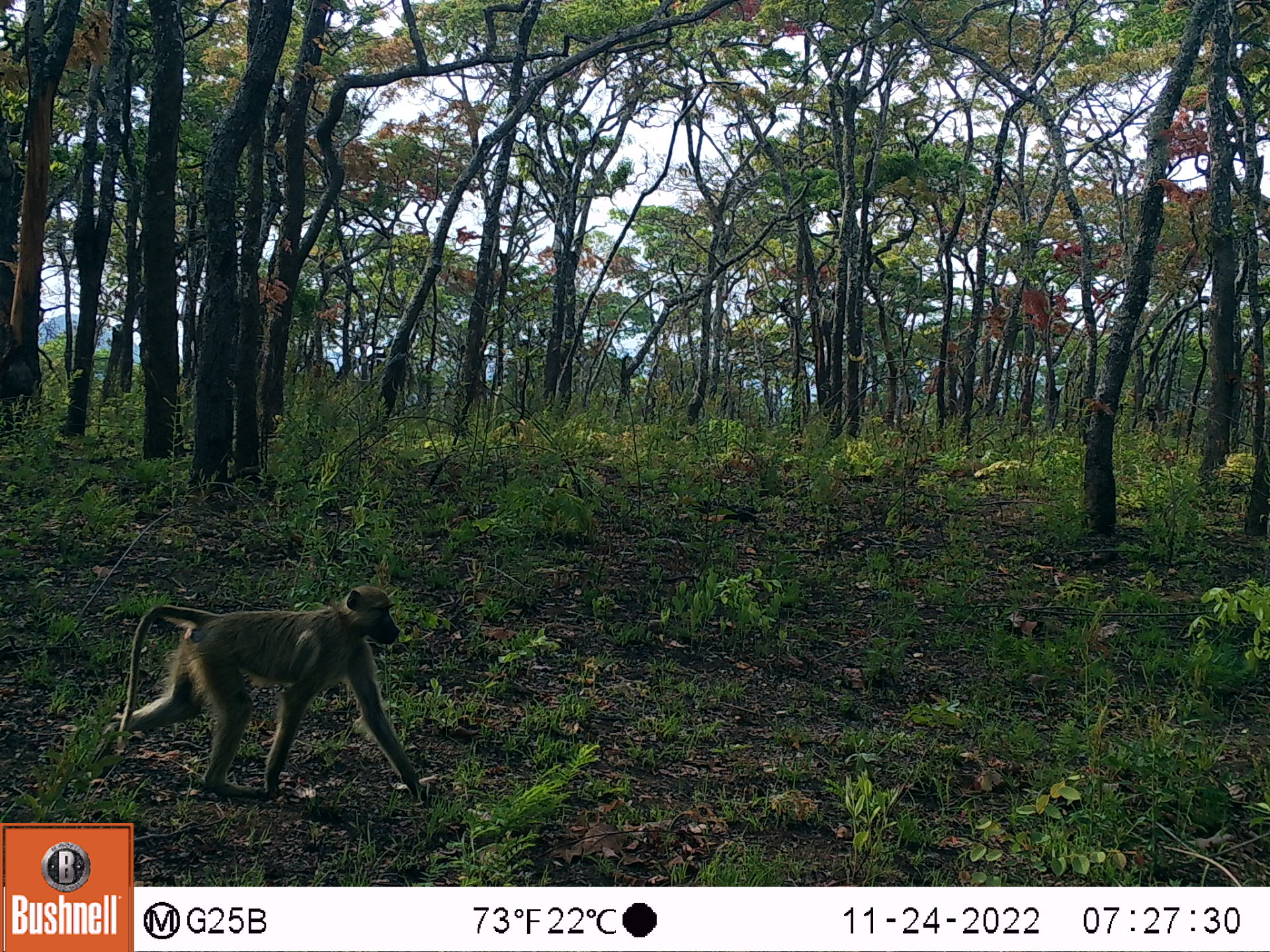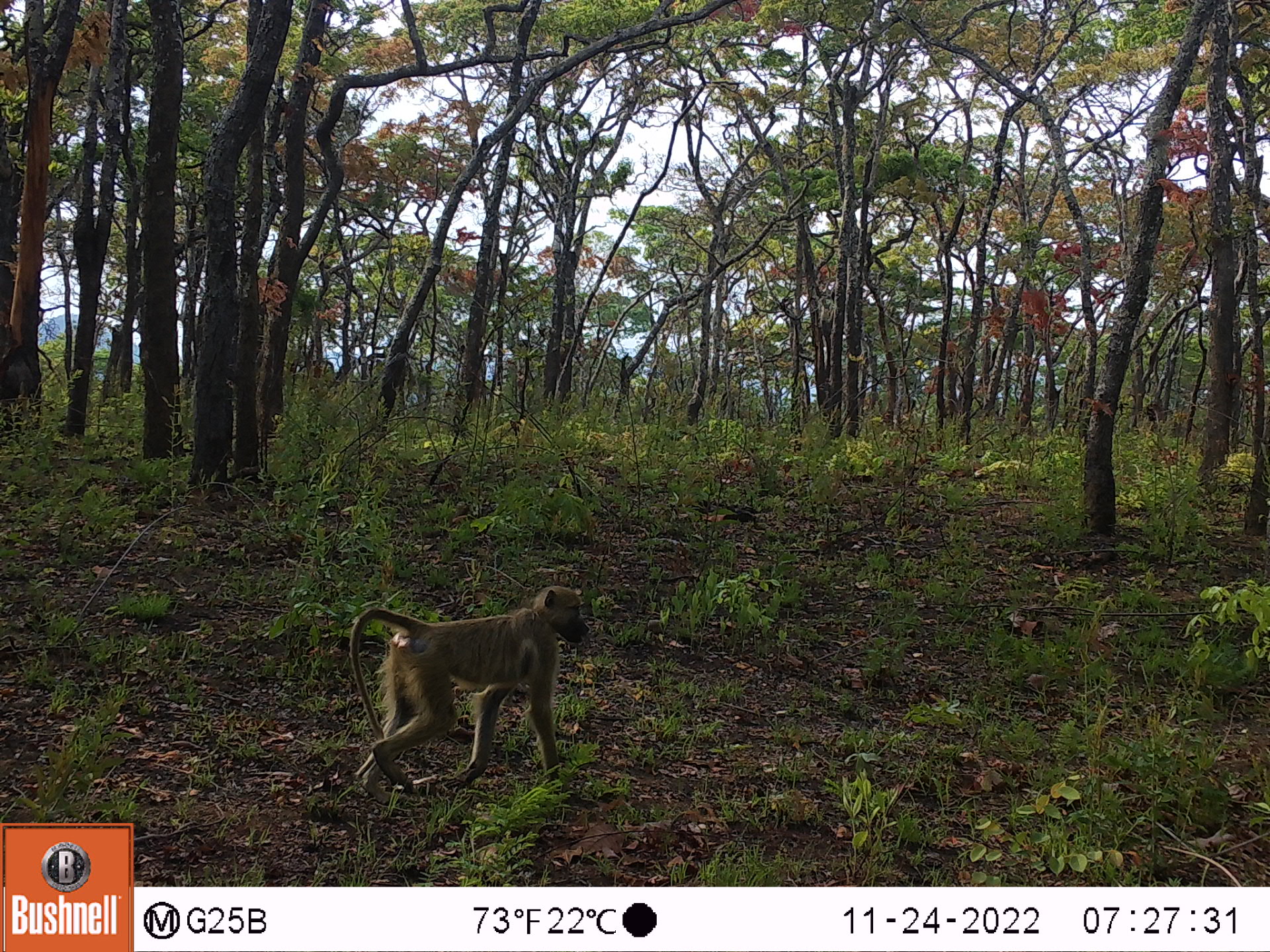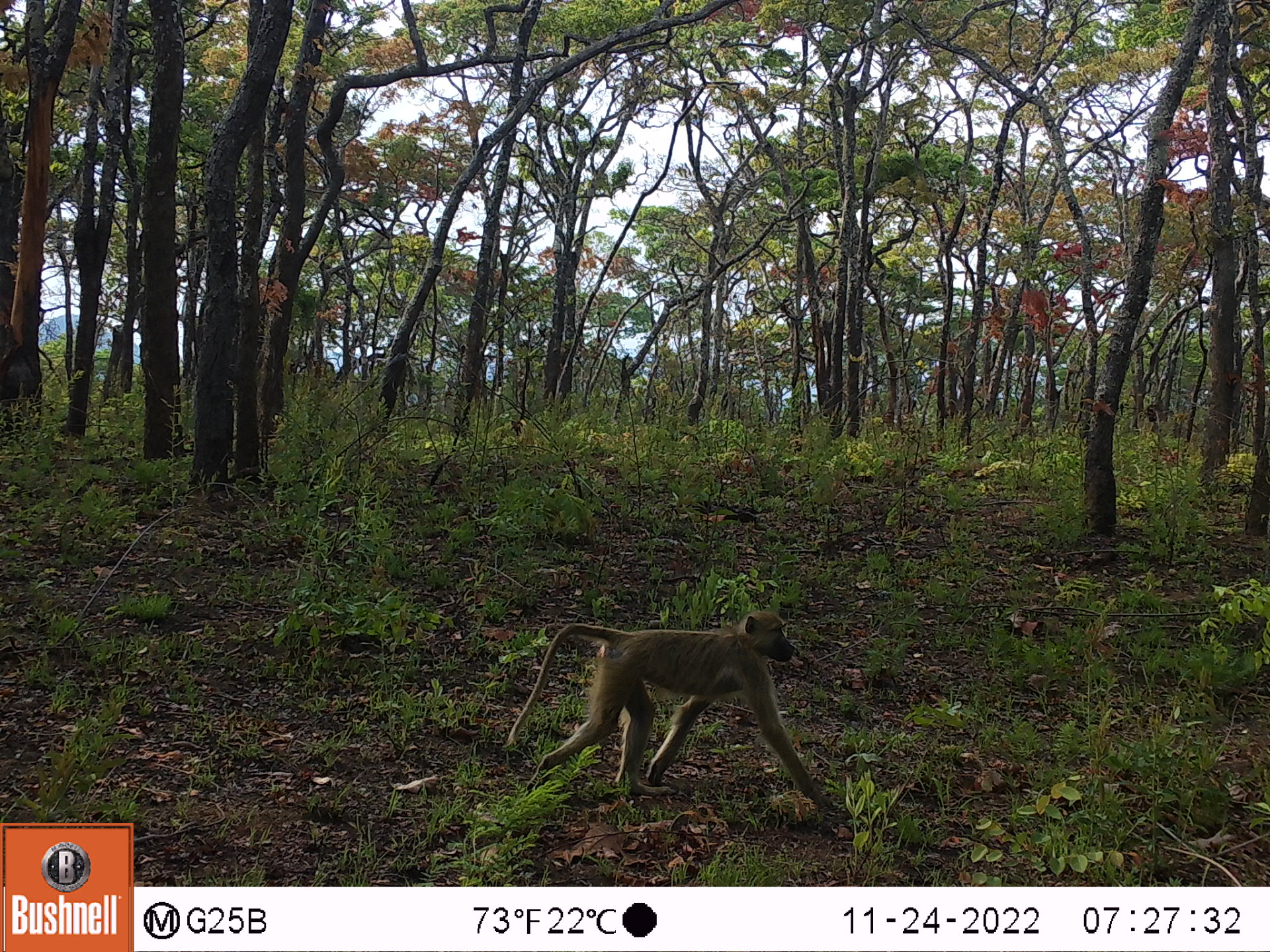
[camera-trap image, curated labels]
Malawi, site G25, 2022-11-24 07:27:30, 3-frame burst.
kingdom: Animalia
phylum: Chordata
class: Mammalia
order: Primates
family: Cercopithecidae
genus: Papio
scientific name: Papio cynocephalus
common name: yellow baboon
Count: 1.